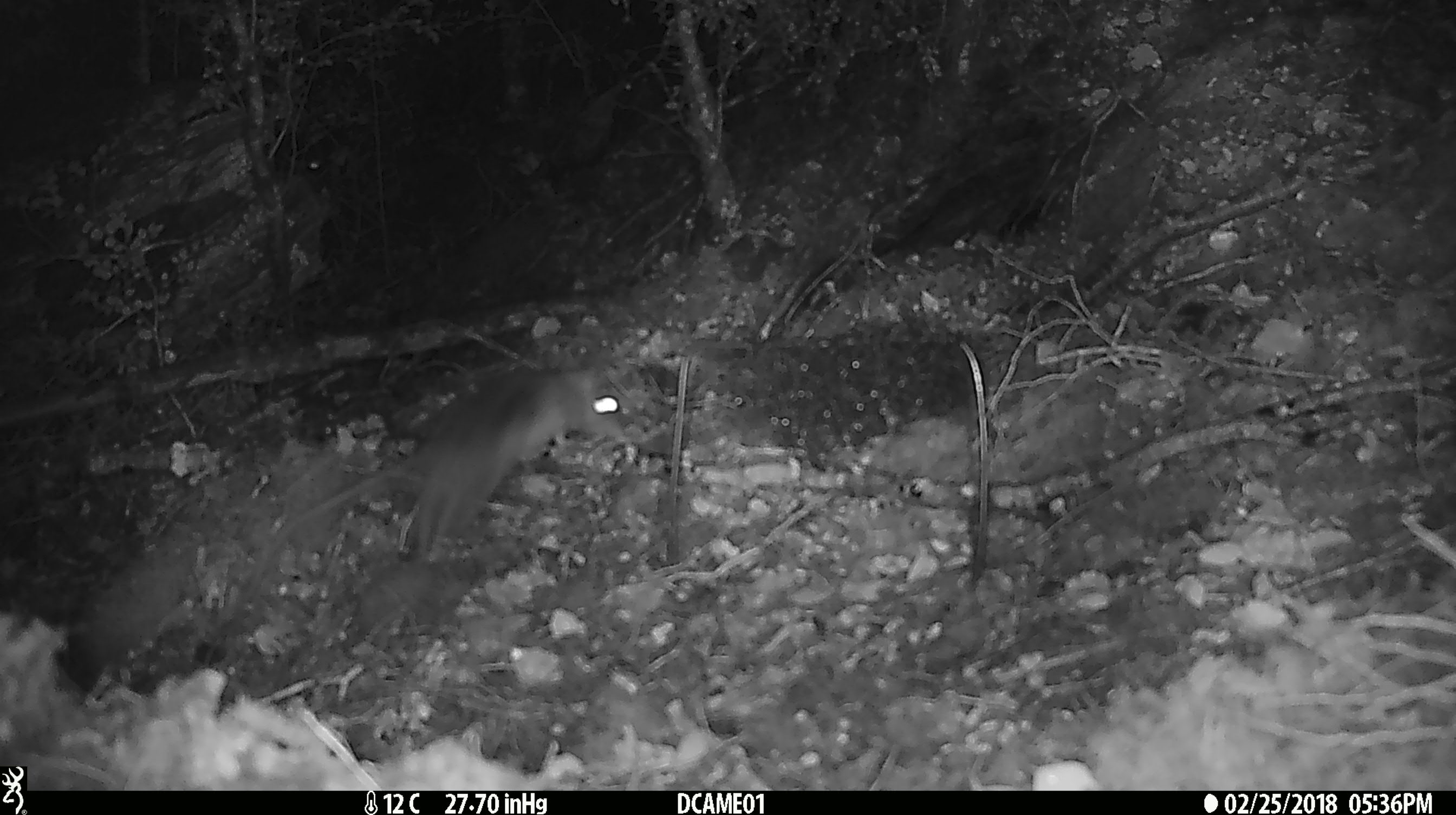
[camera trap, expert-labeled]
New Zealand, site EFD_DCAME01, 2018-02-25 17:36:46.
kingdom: Animalia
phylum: Chordata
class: Mammalia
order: Rodentia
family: Muridae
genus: Rattus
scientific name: Rattus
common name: rat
Rat (Rattus).